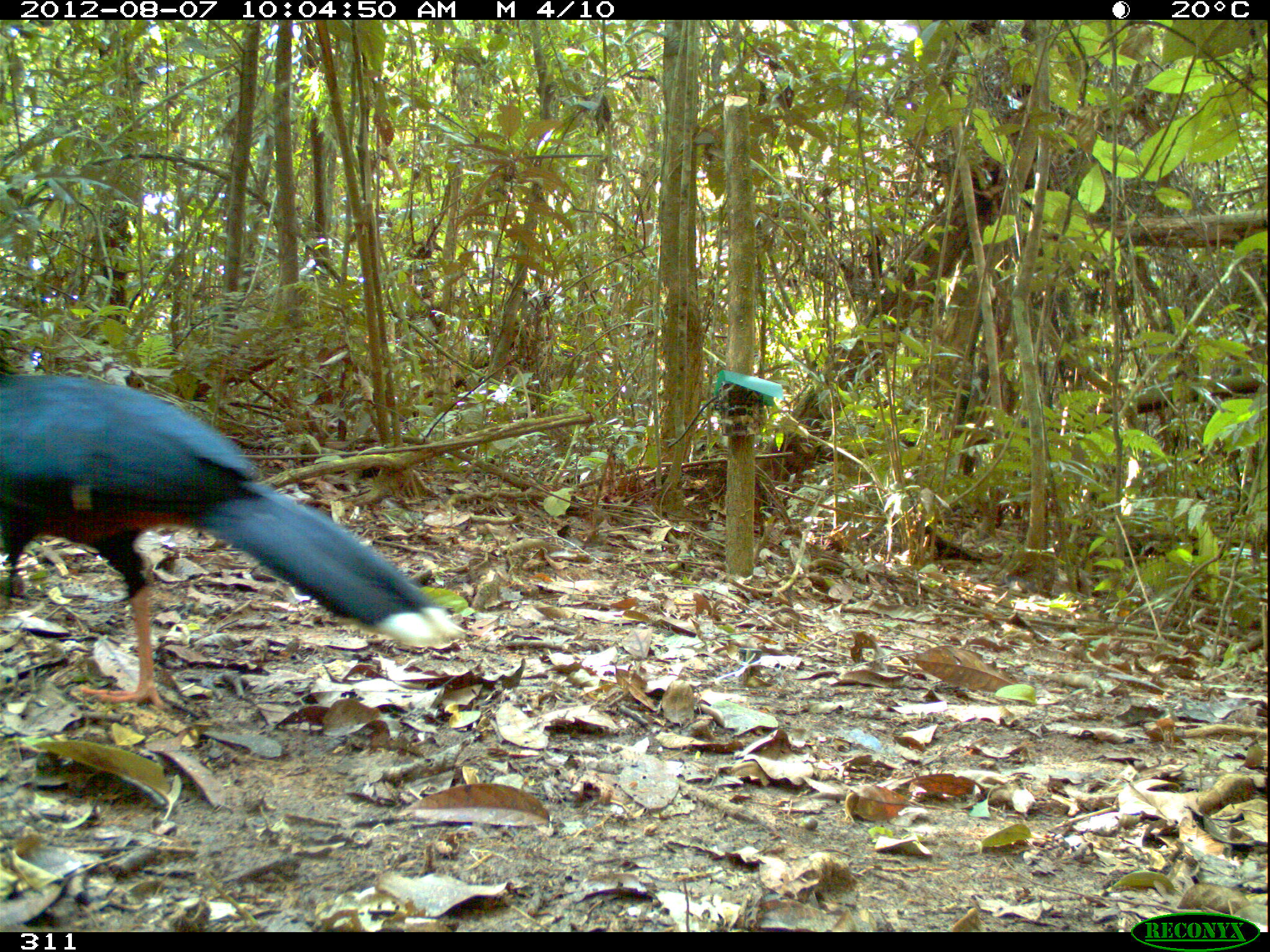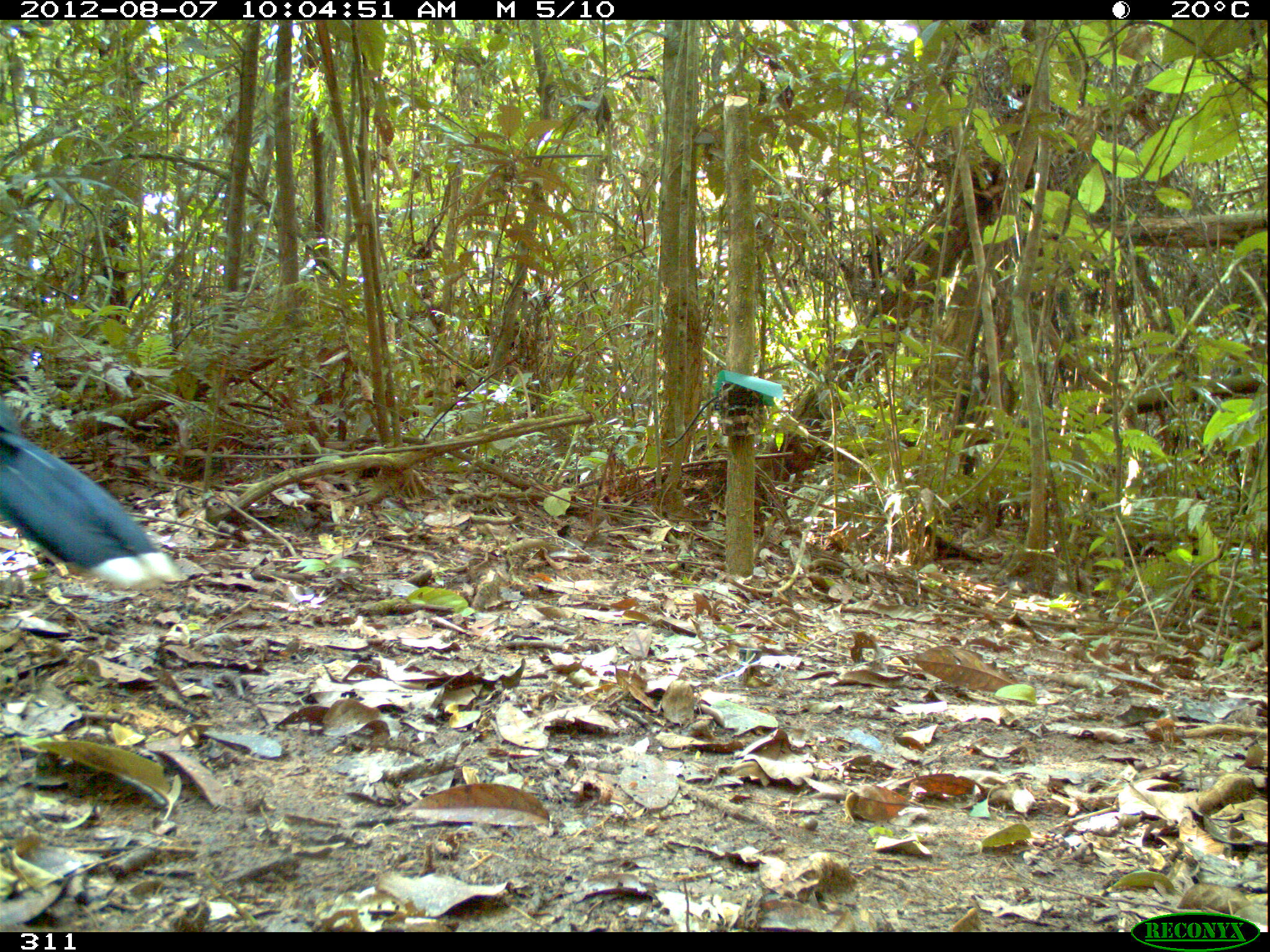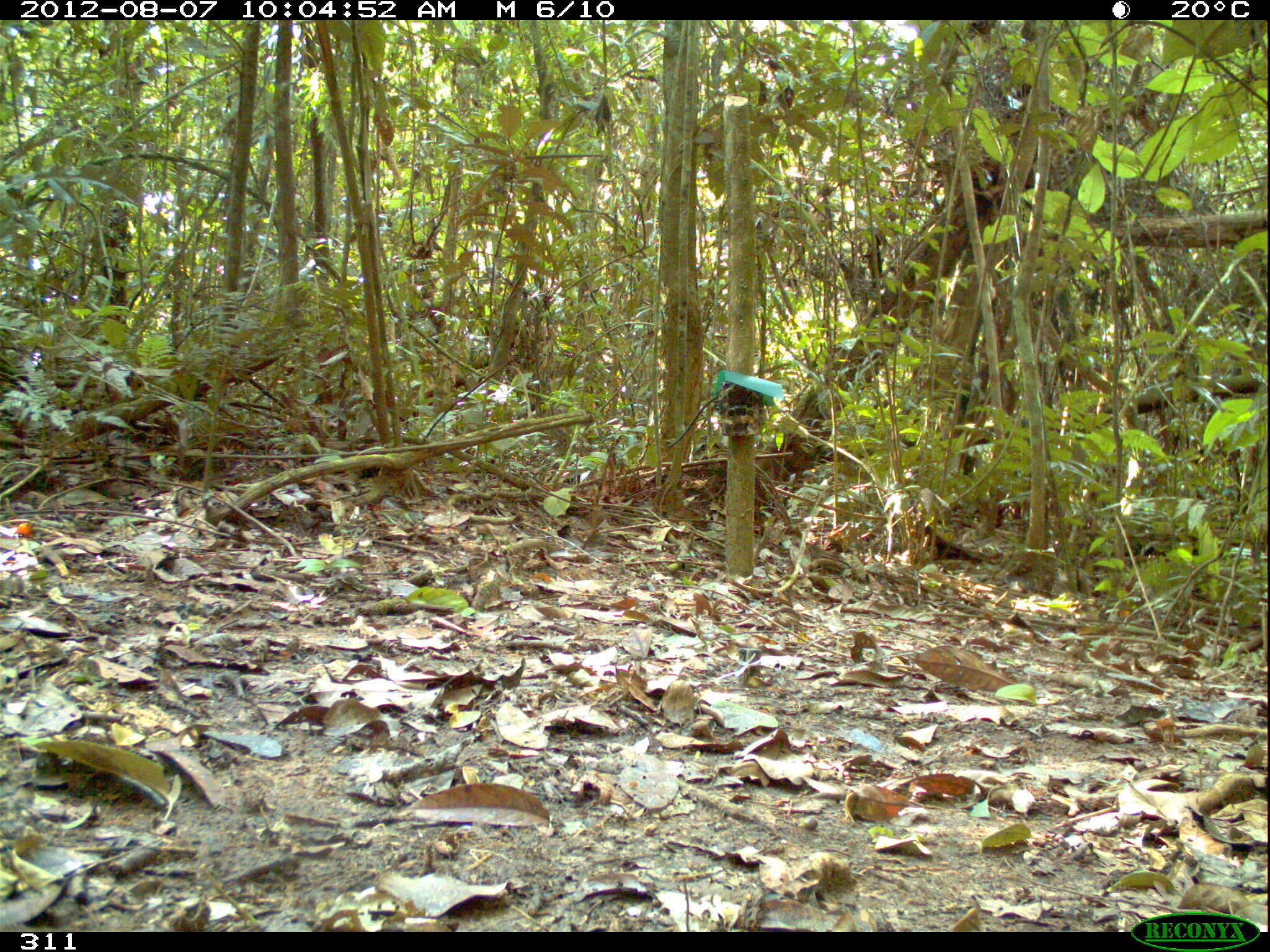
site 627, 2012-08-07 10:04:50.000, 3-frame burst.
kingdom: Animalia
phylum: Chordata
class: Aves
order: Galliformes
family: Cracidae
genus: Mitu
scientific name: Mitu tuberosum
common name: razor-billed curassow